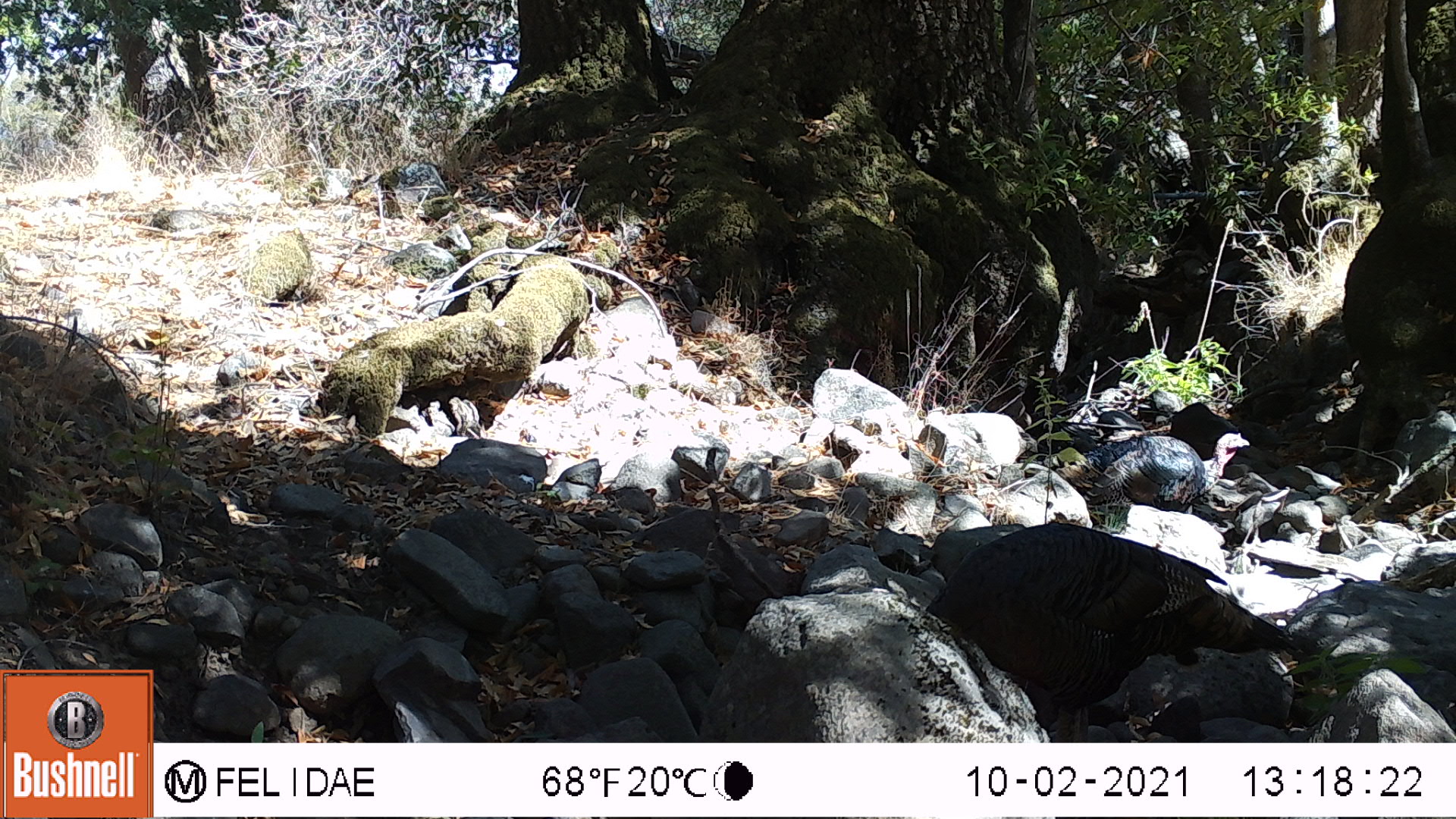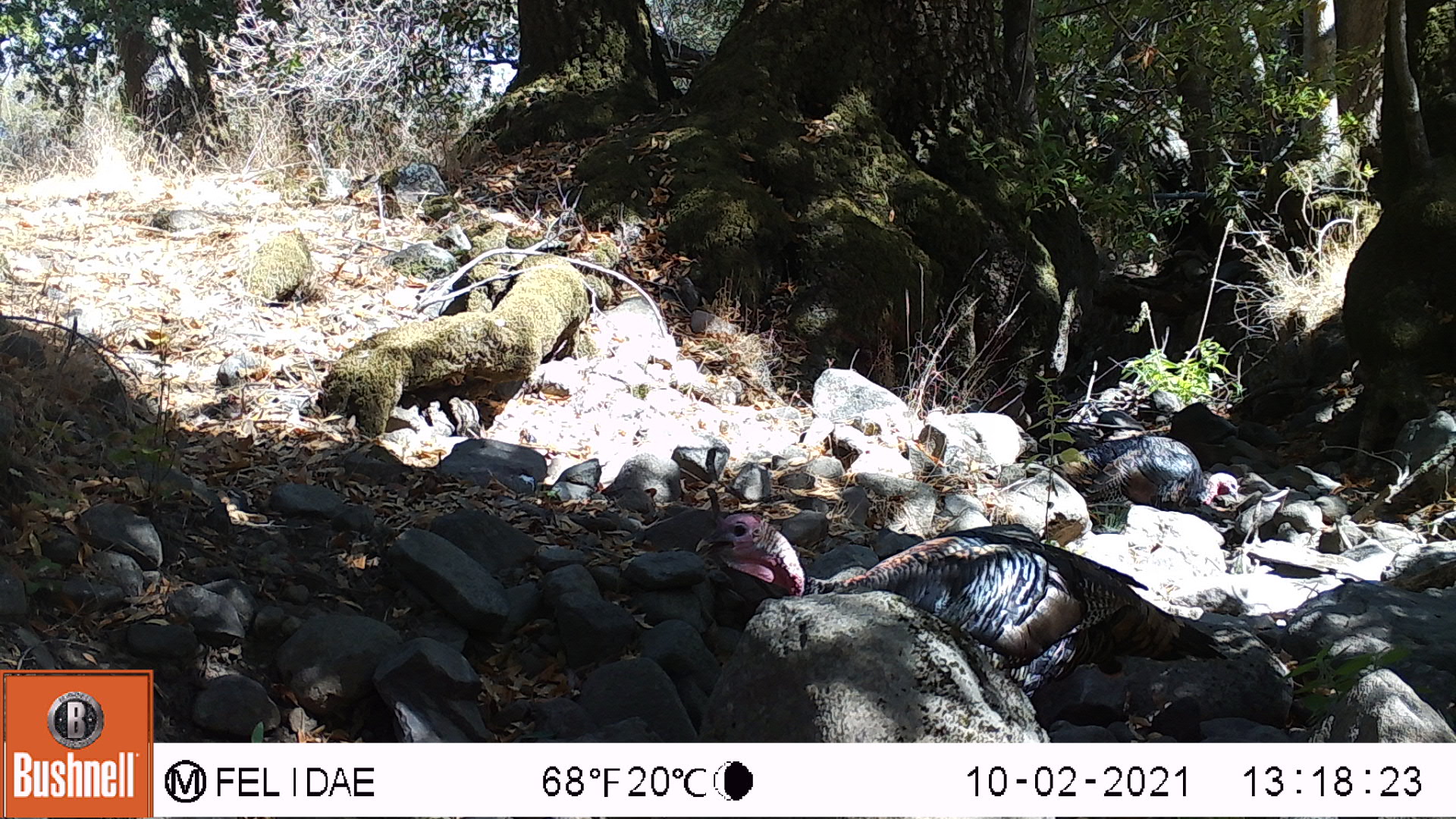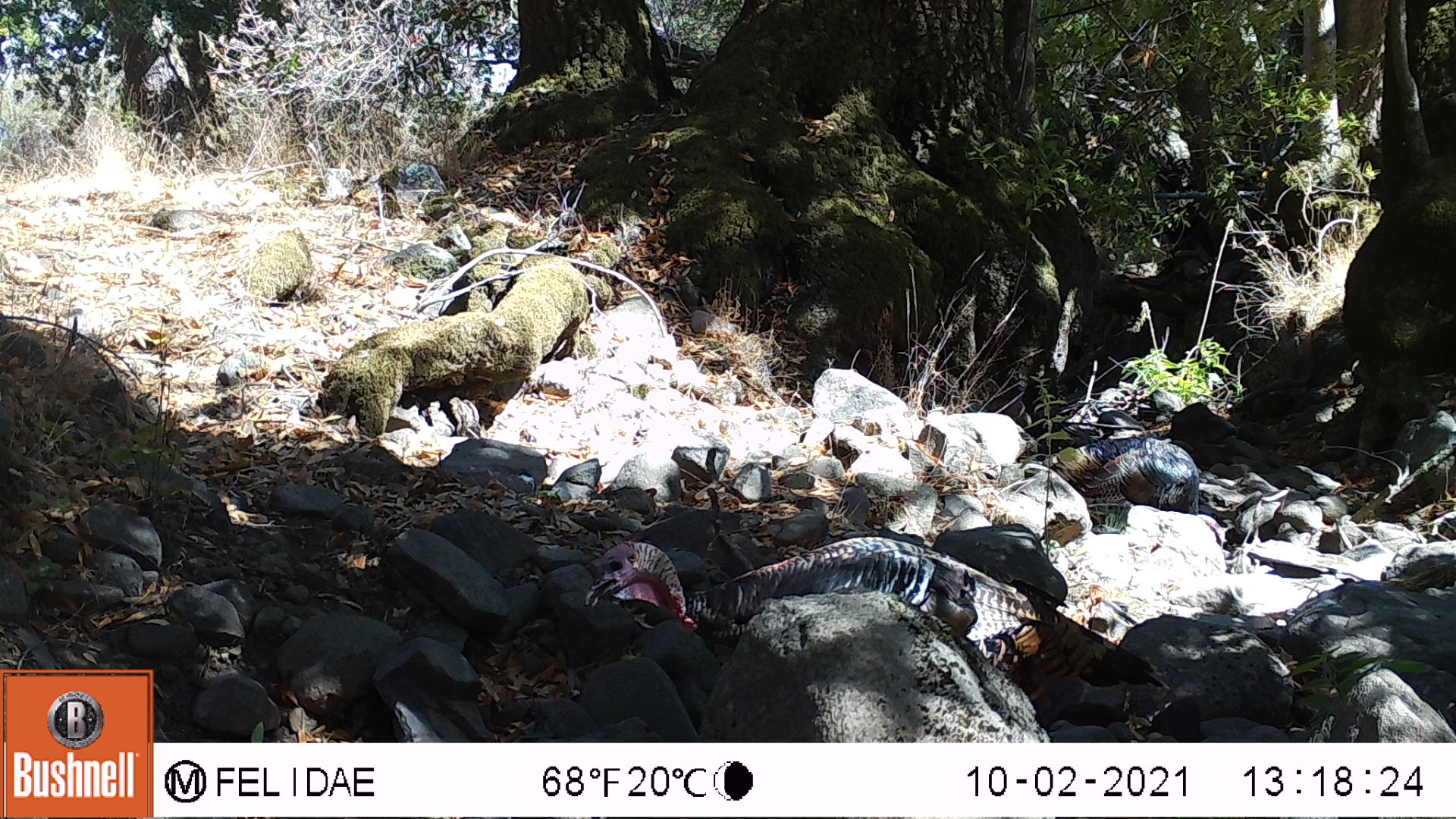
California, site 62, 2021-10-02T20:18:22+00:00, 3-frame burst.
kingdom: Animalia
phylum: Chordata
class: Aves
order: Galliformes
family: Phasianidae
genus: Meleagris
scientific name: Meleagris gallopavo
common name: turkey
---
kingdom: Animalia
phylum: Chordata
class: Aves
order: Cathartiformes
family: Cathartidae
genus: Cathartes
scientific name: Cathartes aura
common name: turkey vulture